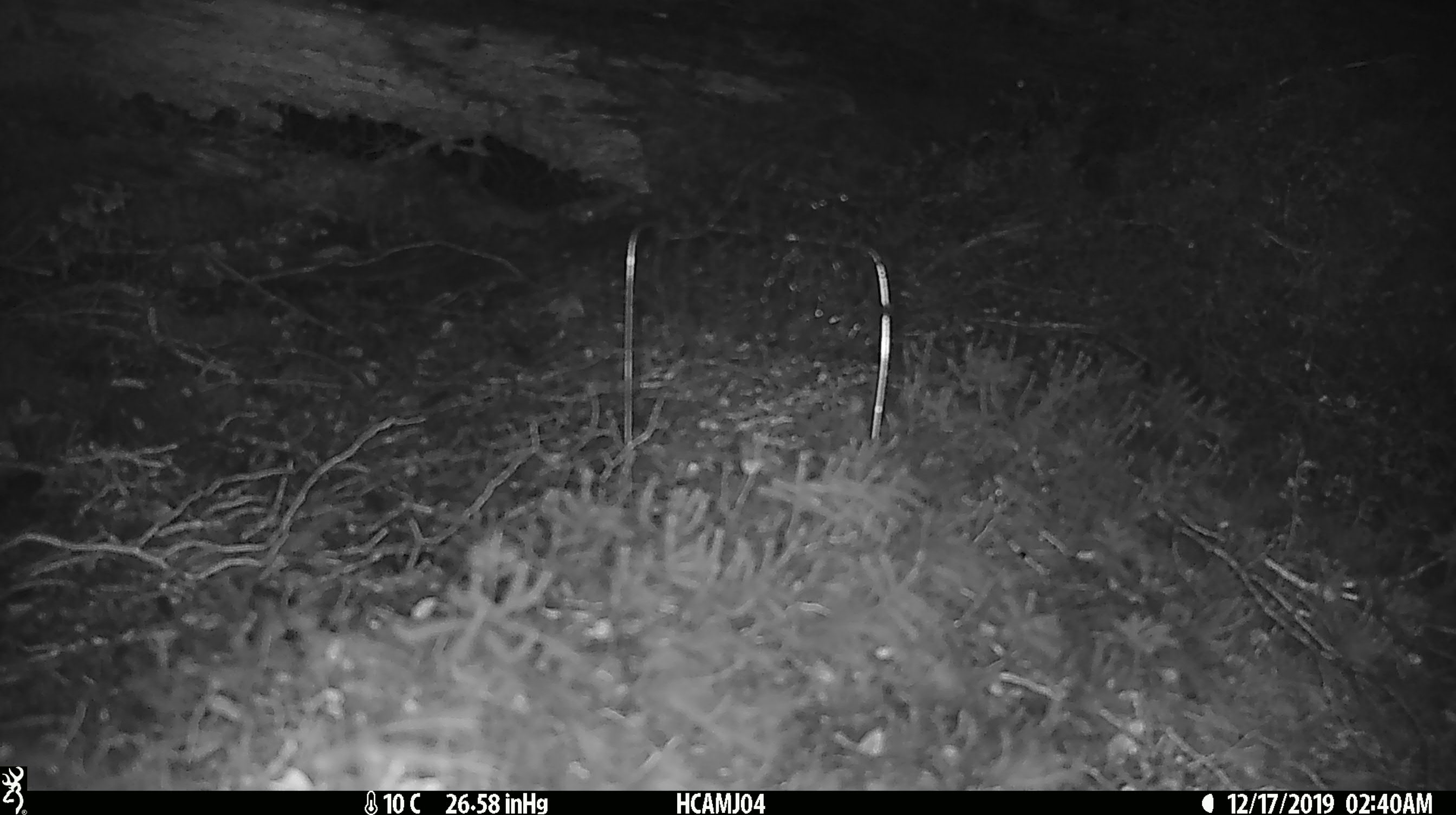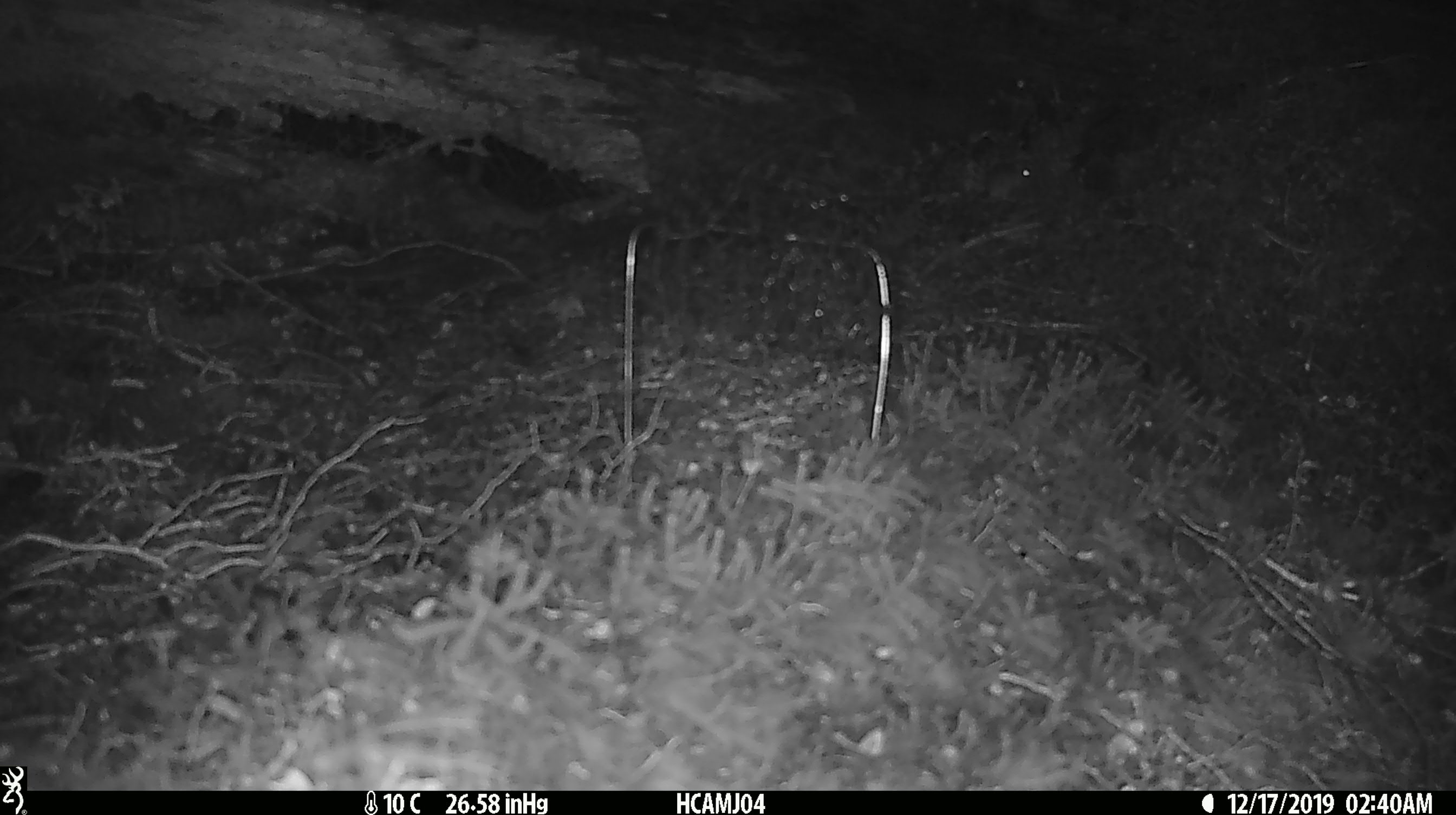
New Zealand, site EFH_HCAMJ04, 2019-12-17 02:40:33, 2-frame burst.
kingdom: Animalia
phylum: Chordata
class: Mammalia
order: Rodentia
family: Muridae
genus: Mus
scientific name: Mus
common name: mouse